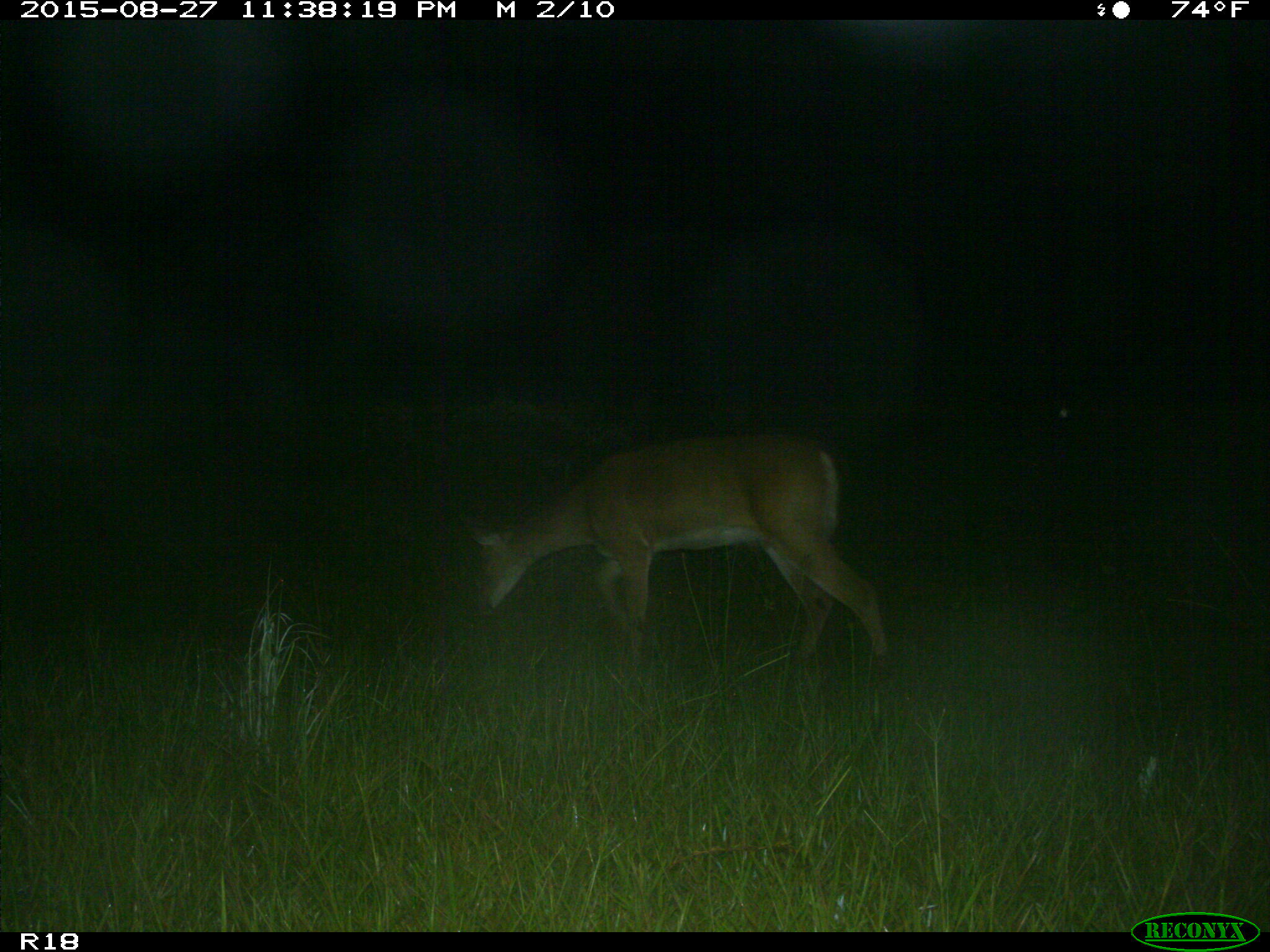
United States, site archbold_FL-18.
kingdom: Animalia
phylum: Chordata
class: Mammalia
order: Artiodactyla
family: Cervidae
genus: Odocoileus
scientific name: Odocoileus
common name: deer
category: unidentified deer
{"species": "unidentified deer (deer) (Odocoileus)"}